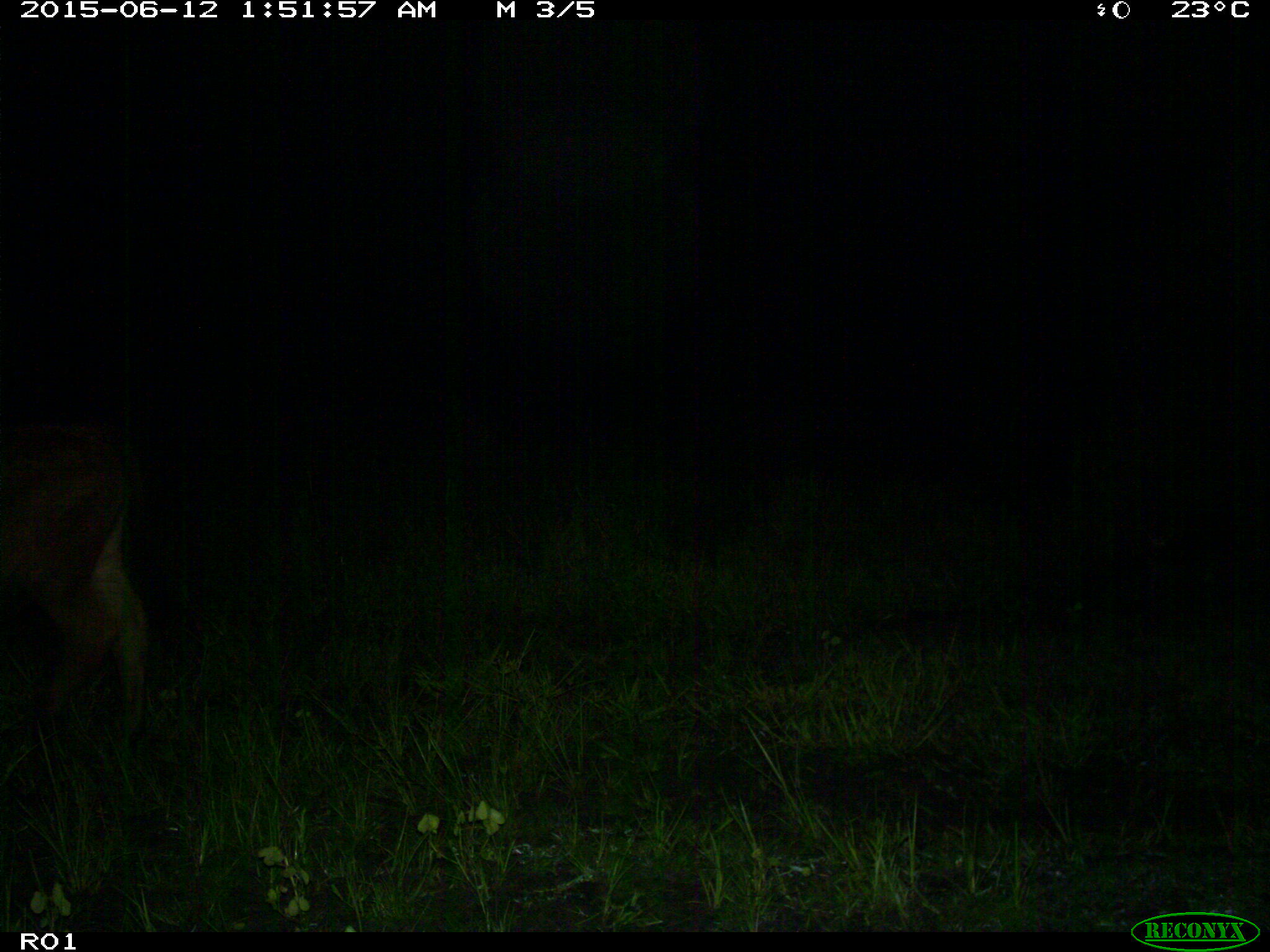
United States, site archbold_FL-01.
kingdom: Animalia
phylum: Chordata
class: Mammalia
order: Artiodactyla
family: Bovidae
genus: Bos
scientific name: Bos taurus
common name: domestic cow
Bos taurus (domestic cow).